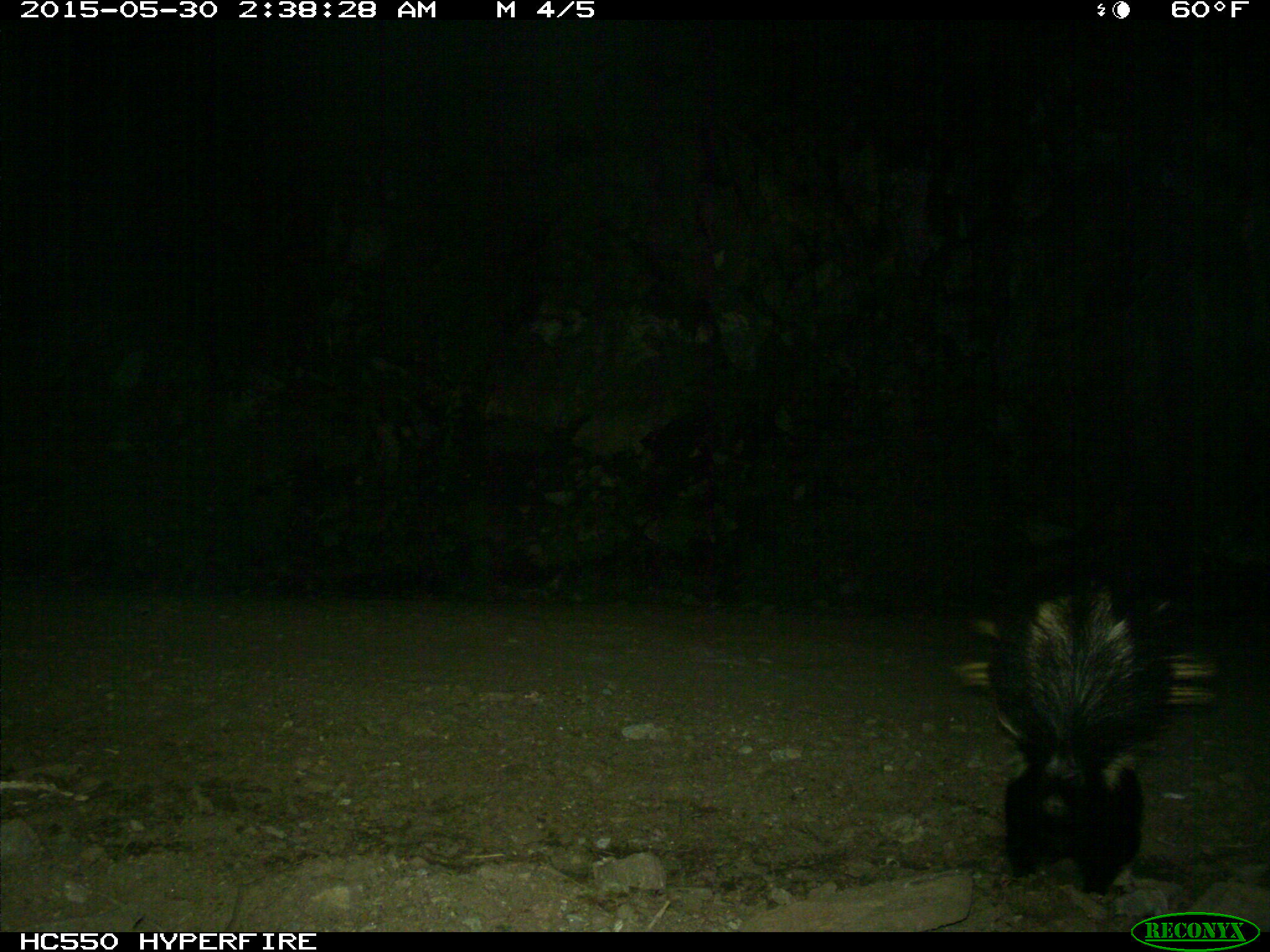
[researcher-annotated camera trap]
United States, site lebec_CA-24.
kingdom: Animalia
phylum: Chordata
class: Mammalia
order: Carnivora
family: Mephitidae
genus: Mephitis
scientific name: Mephitis mephitis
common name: striped skunk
Mephitis mephitis (striped skunk).